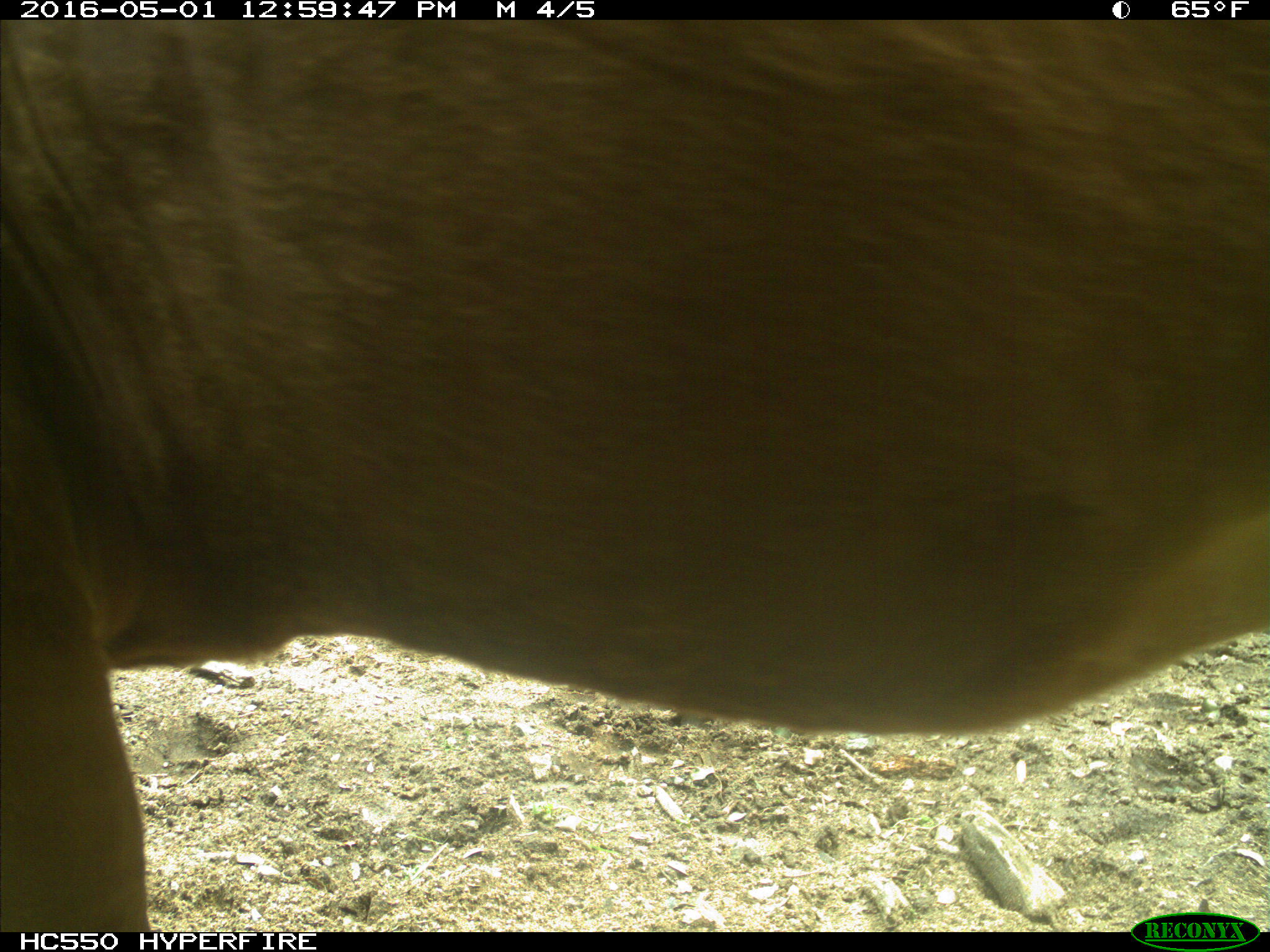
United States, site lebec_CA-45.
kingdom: Animalia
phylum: Chordata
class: Mammalia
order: Artiodactyla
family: Bovidae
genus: Bos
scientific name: Bos taurus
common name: domestic cow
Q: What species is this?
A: Bos taurus (domestic cow).